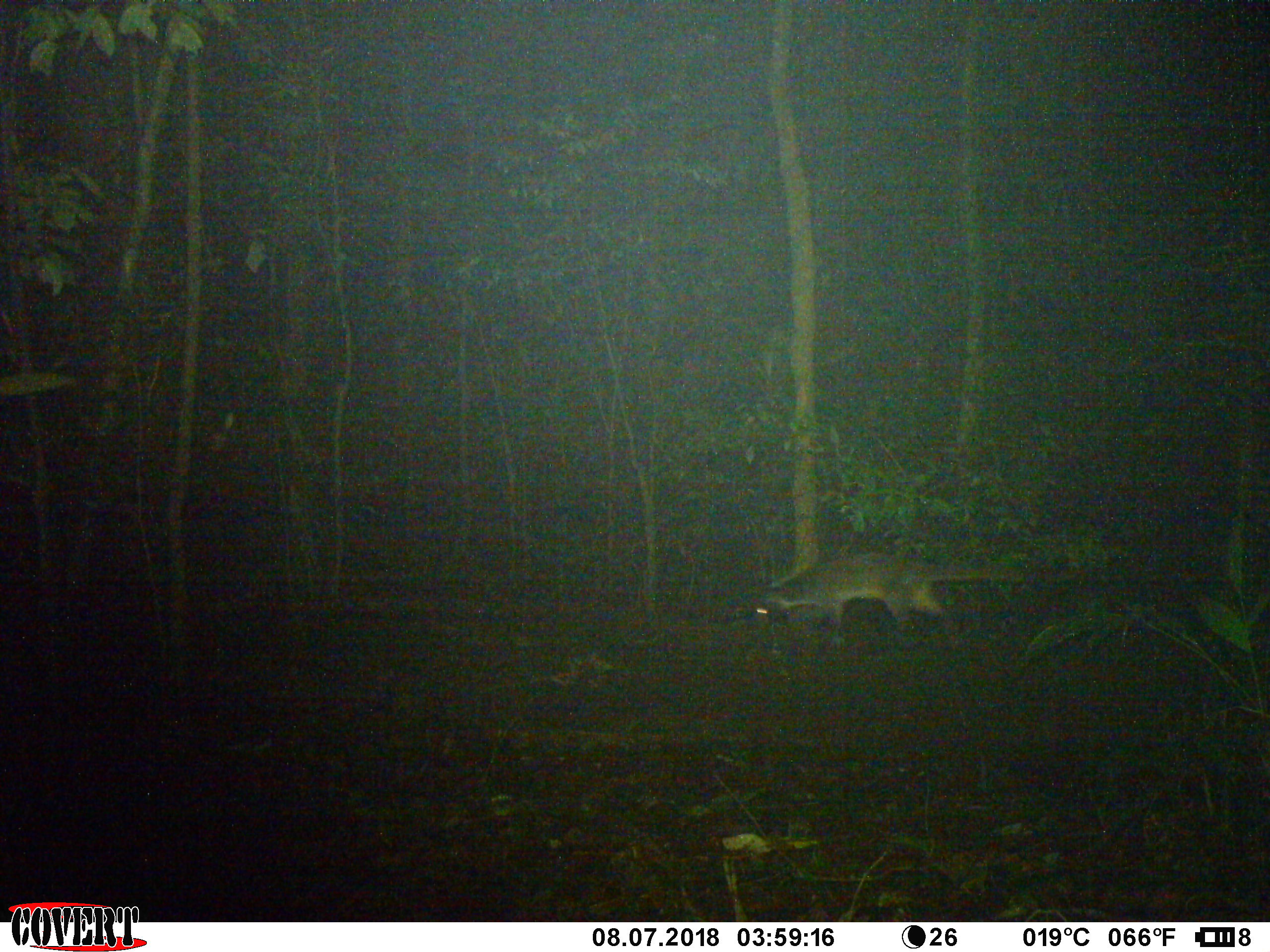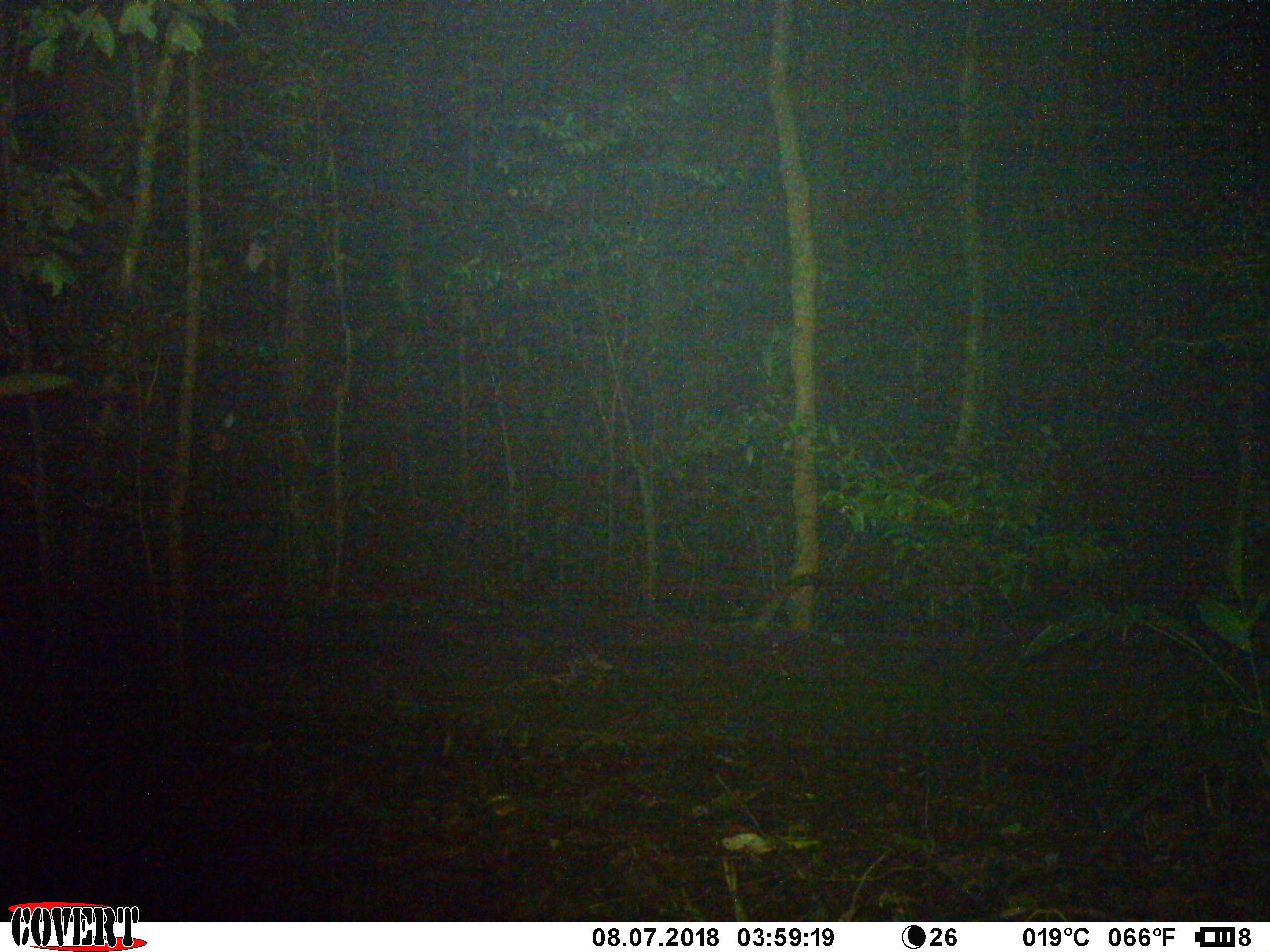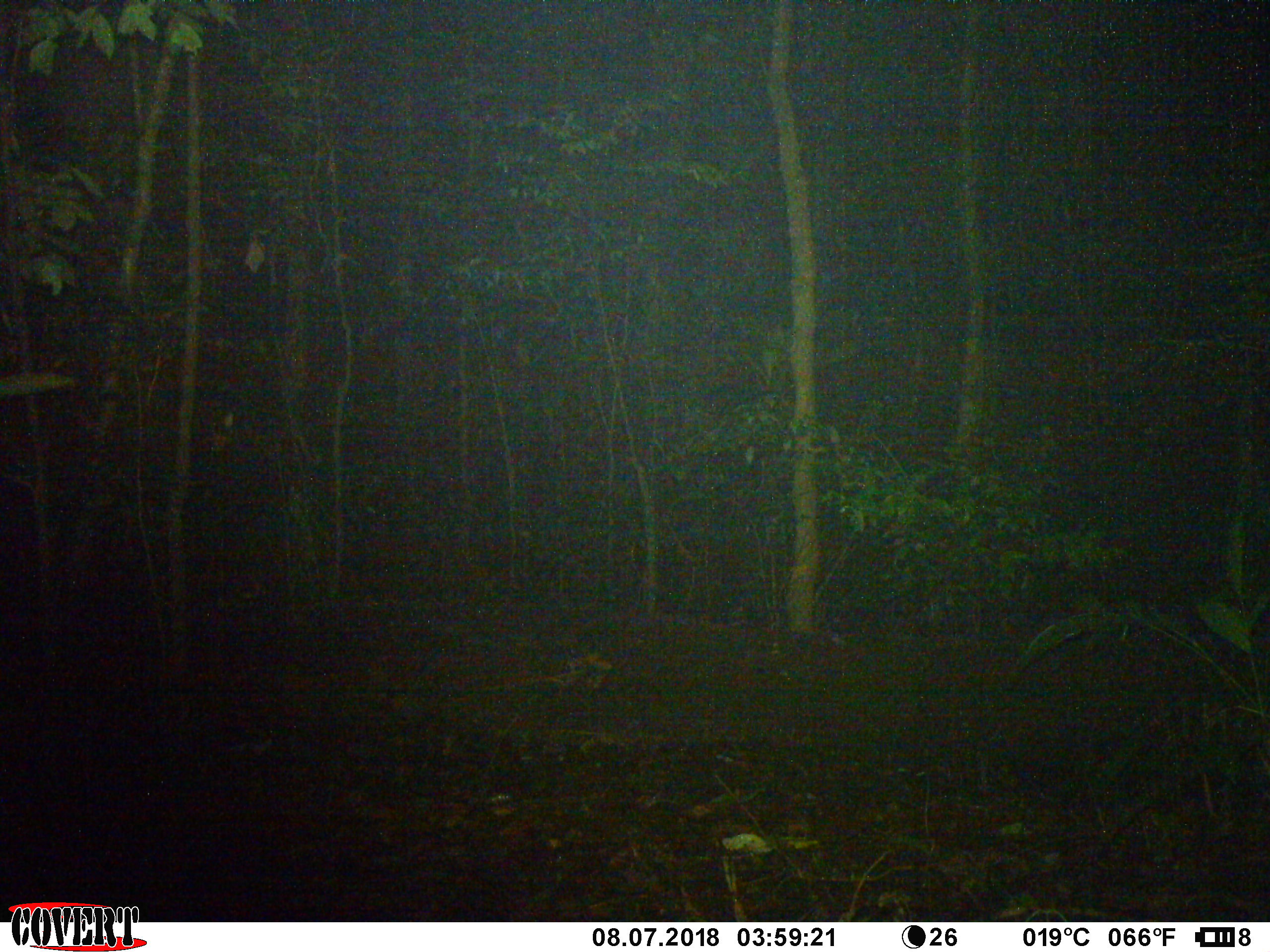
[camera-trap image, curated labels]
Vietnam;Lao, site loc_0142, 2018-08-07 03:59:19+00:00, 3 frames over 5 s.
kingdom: Animalia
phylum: Chordata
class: Mammalia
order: Carnivora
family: Viverridae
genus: Paguma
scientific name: Paguma larvata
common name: masked palm civet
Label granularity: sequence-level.